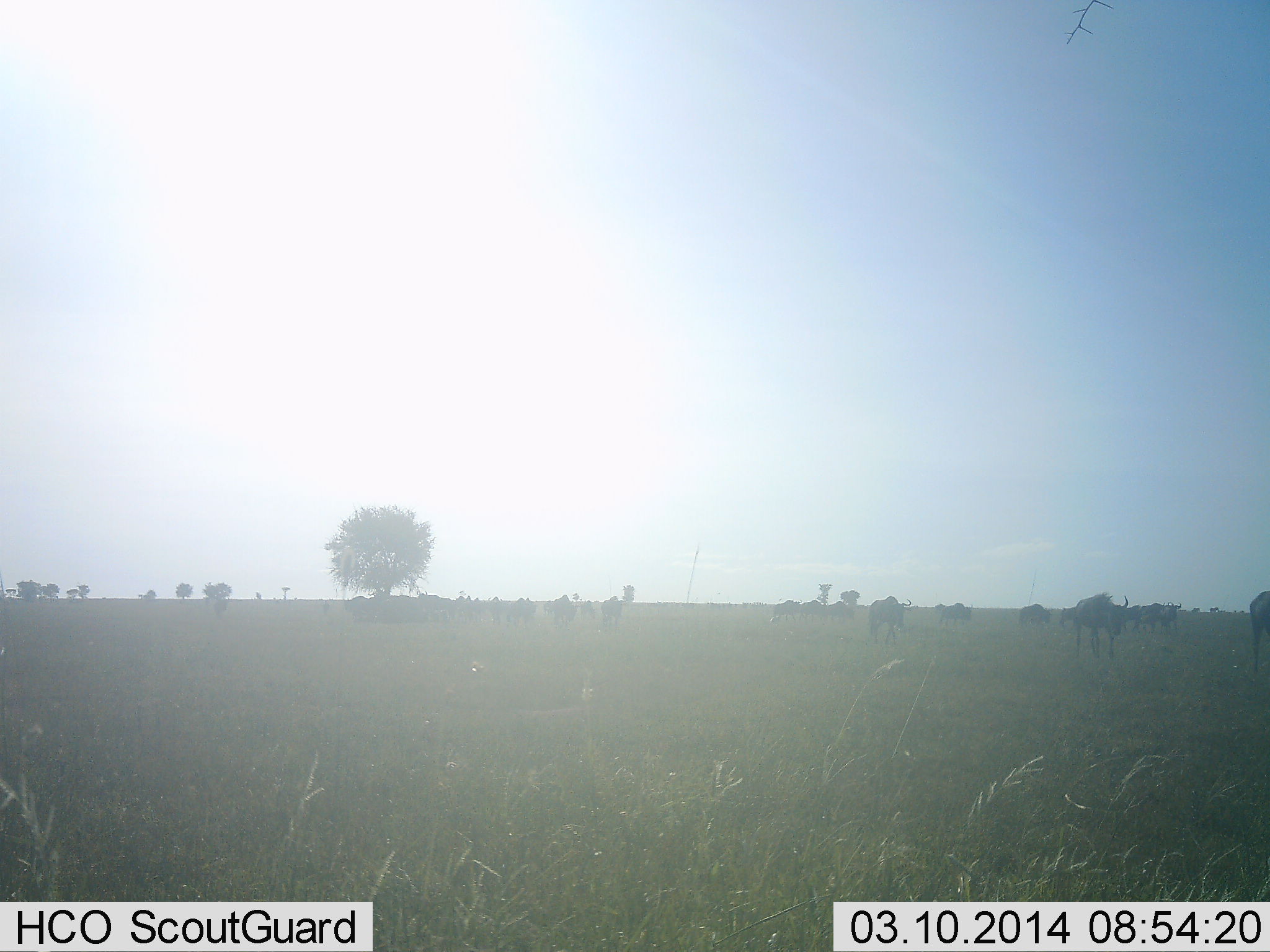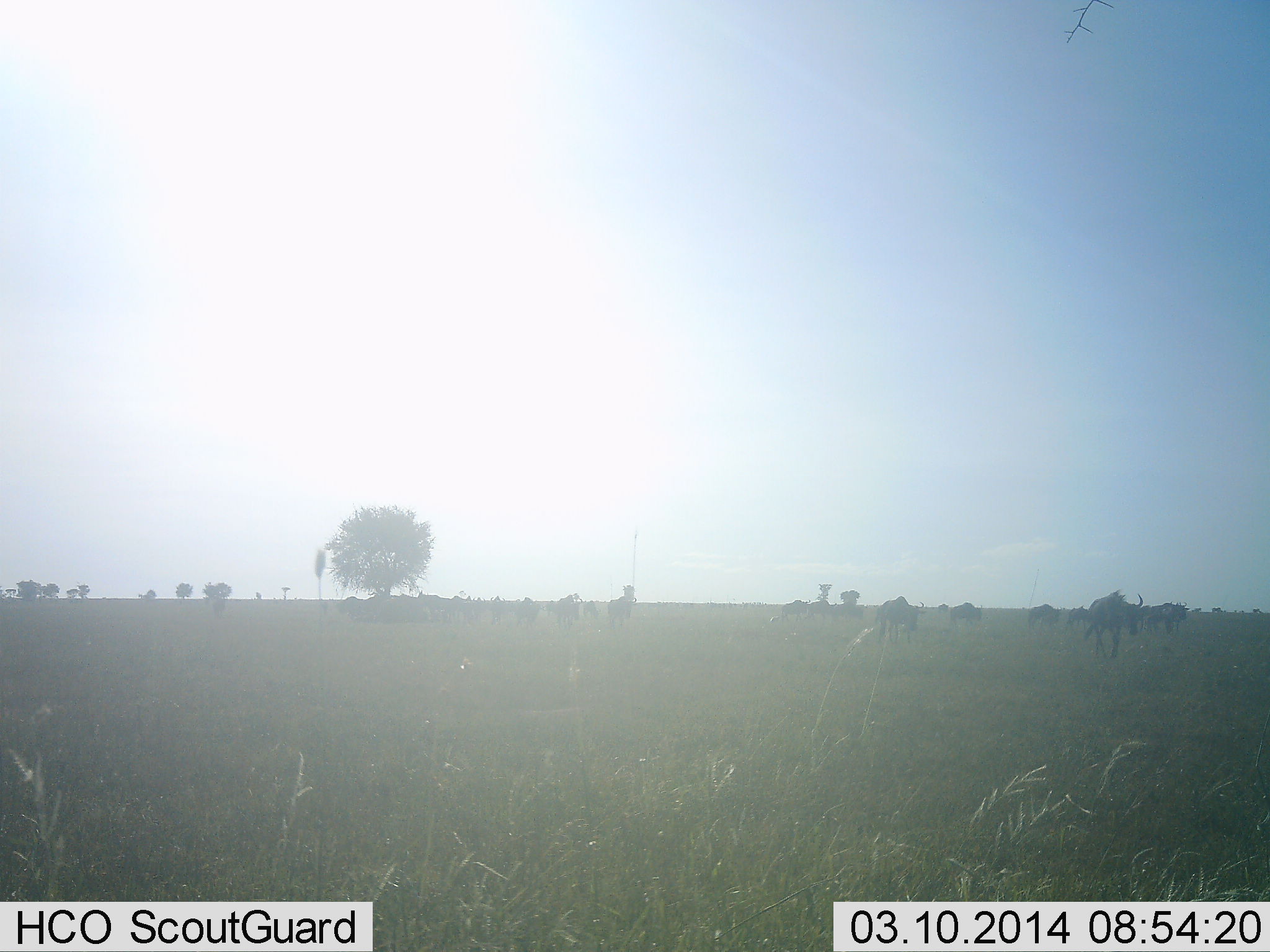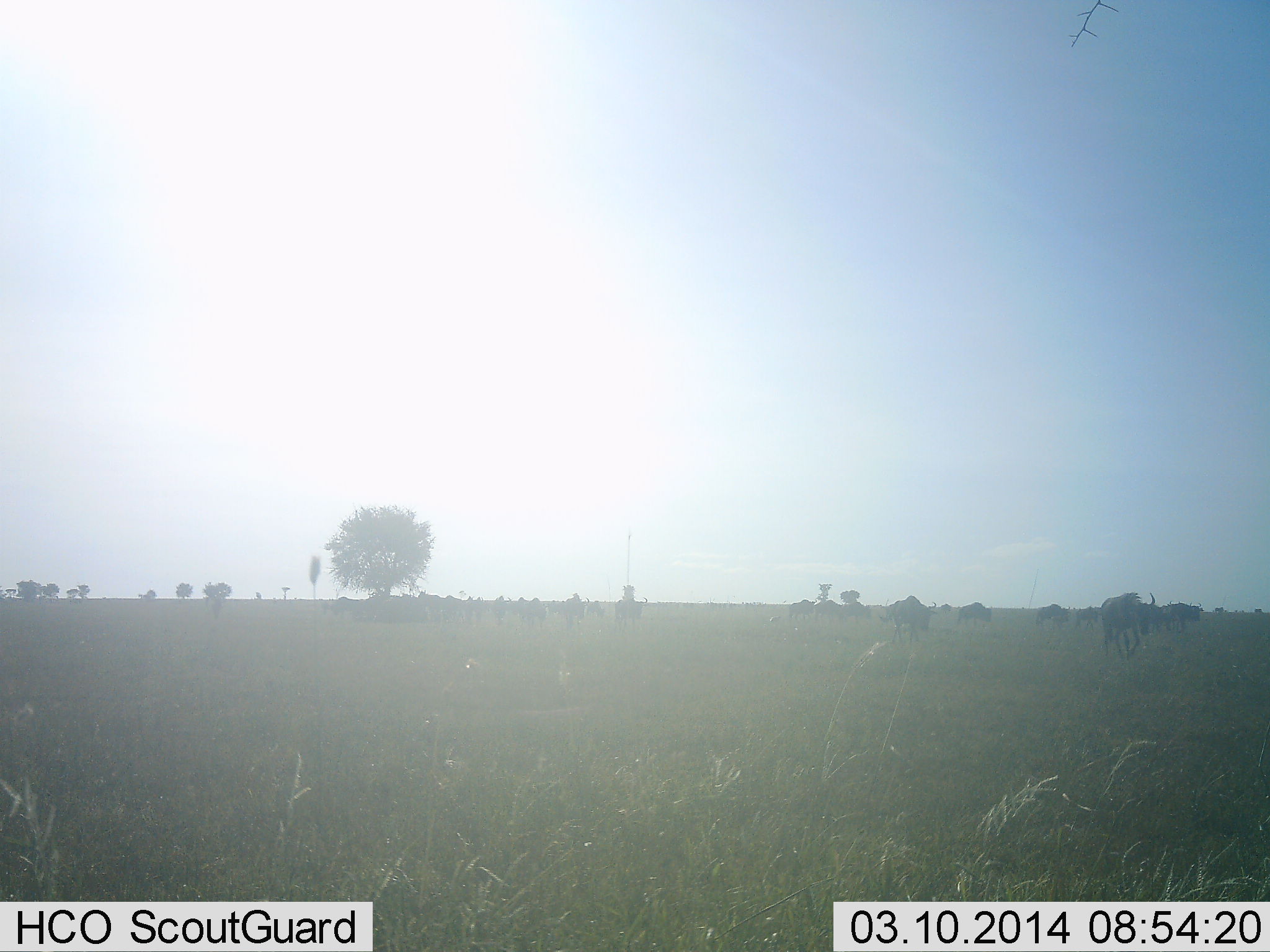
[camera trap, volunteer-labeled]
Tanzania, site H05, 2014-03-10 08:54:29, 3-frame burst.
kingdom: Animalia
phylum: Chordata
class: Mammalia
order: Artiodactyla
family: Bovidae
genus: Connochaetes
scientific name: Connochaetes taurinus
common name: blue wildebeest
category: wildebeest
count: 11-50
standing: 0%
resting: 0%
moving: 100%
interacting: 0%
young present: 0%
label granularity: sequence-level